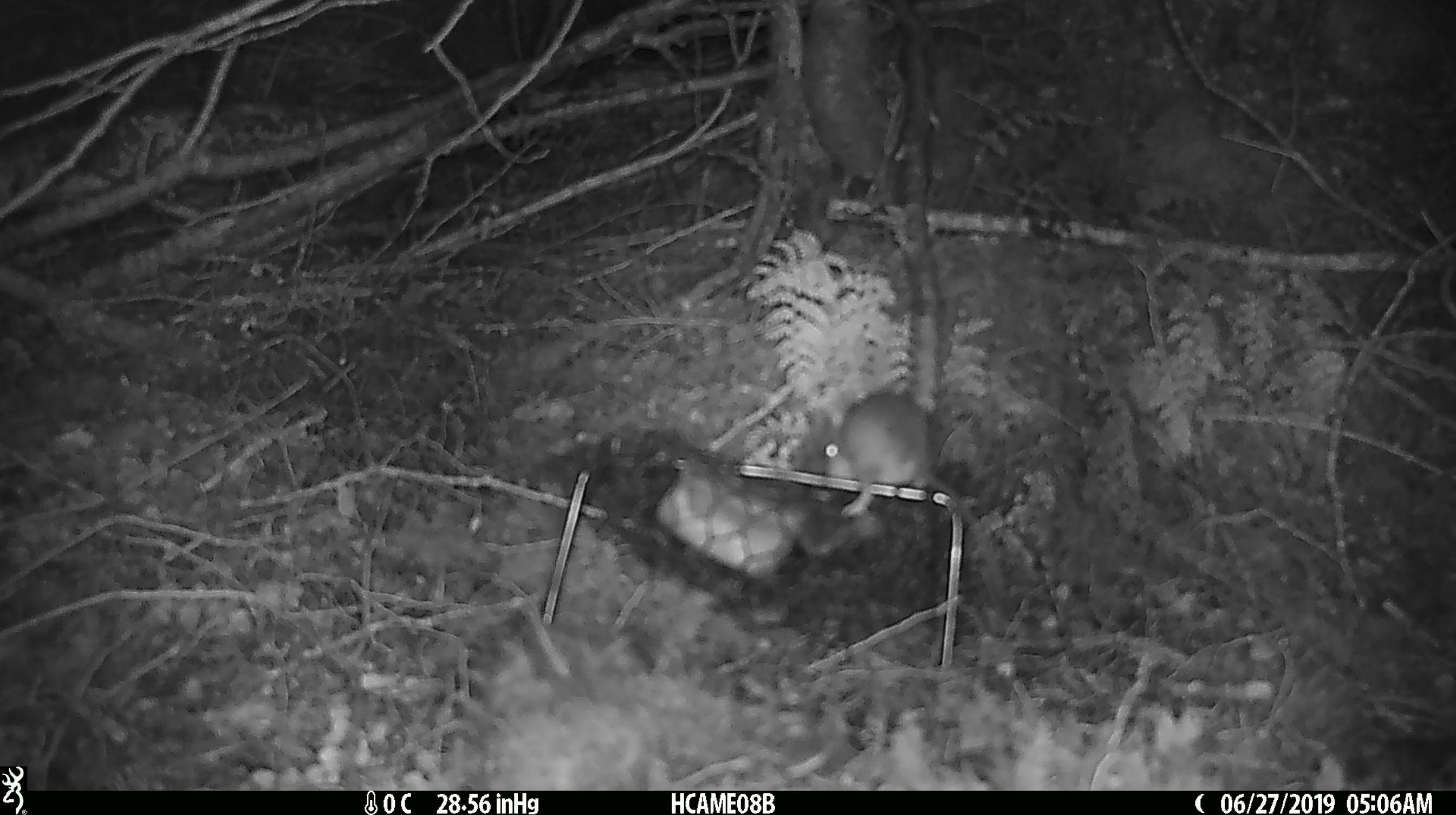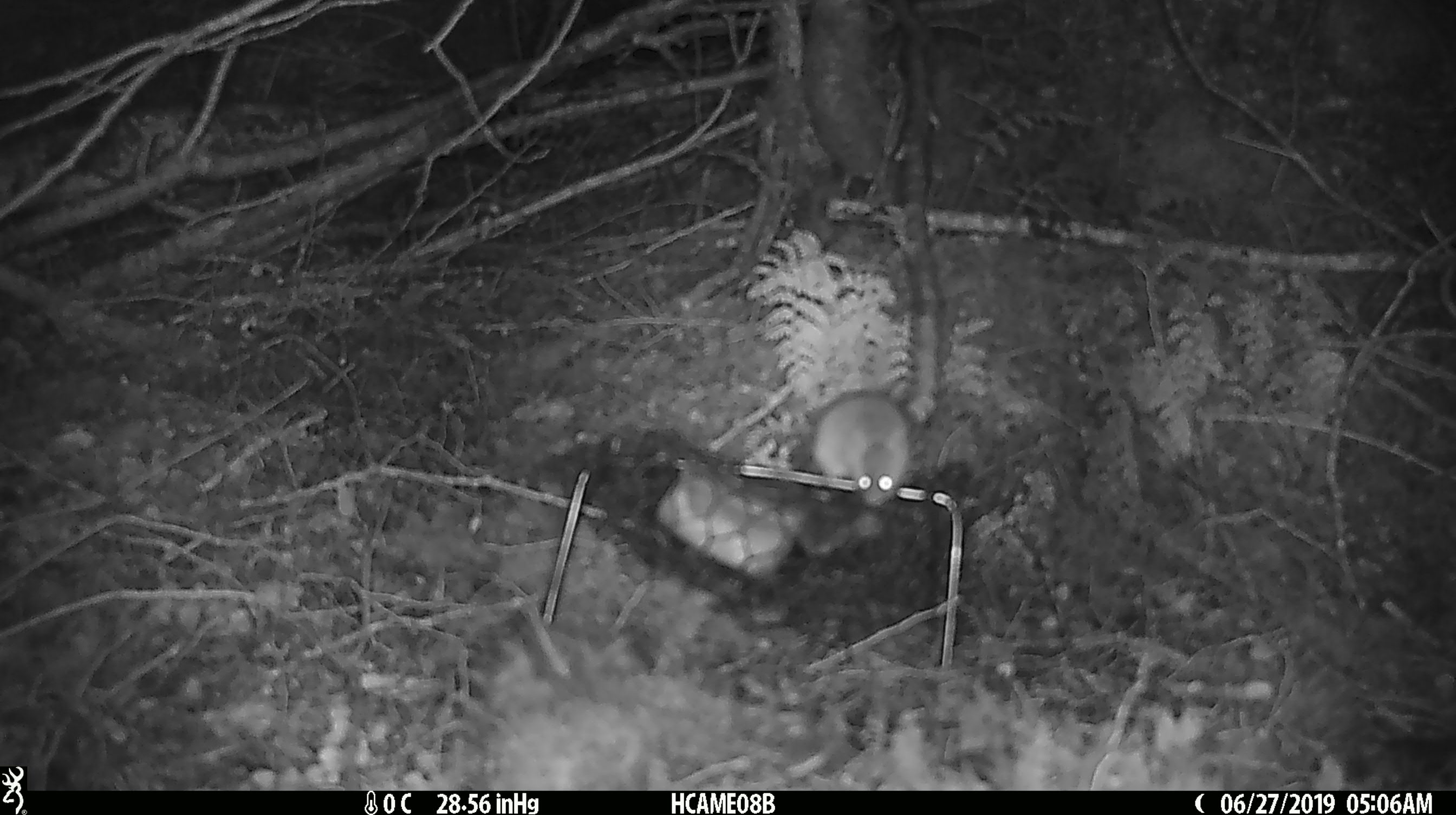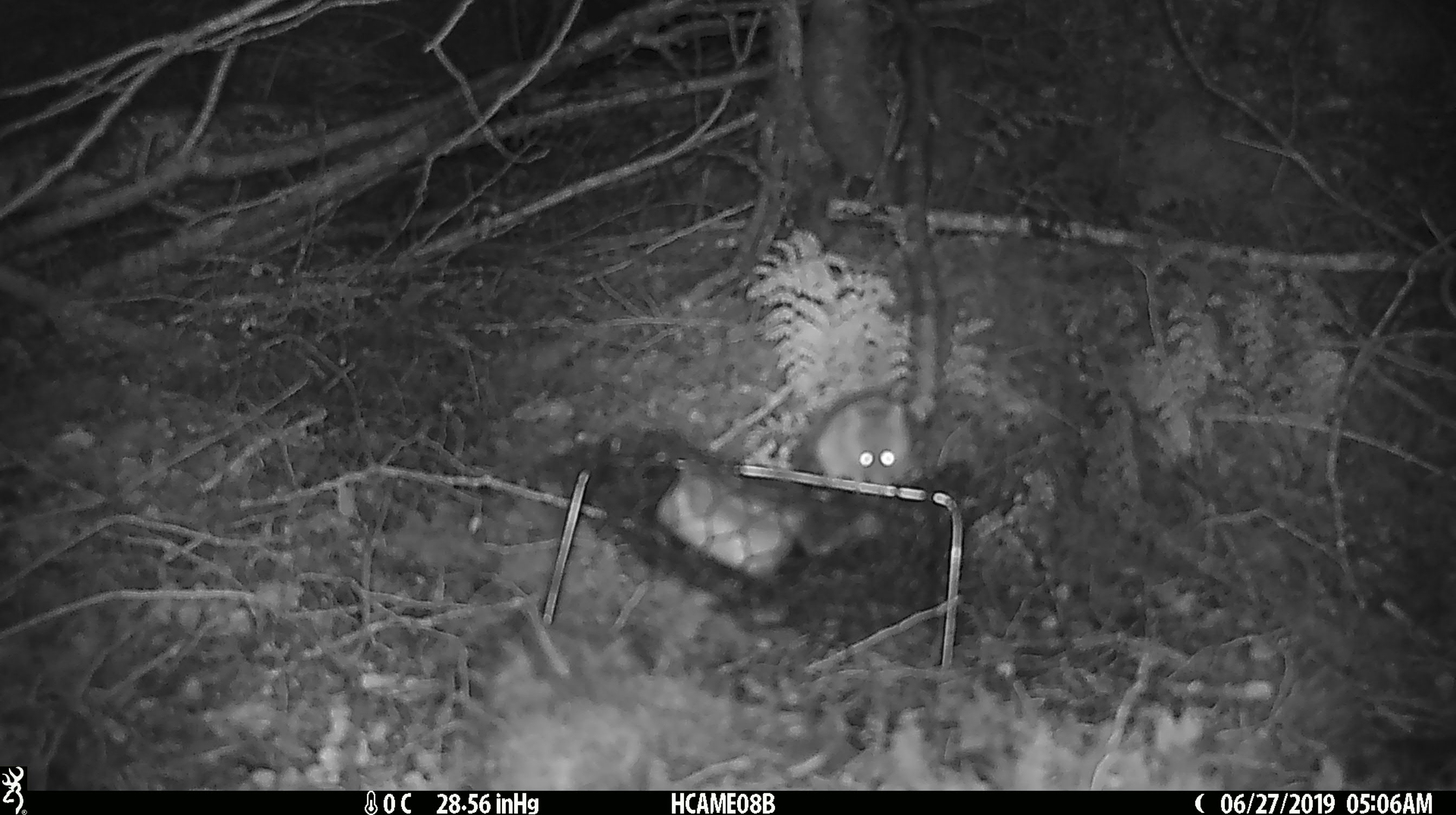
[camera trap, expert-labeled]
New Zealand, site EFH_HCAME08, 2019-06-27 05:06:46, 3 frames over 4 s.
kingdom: Animalia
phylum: Chordata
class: Mammalia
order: Rodentia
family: Muridae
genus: Mus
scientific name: Mus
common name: mouse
Mouse (Mus).